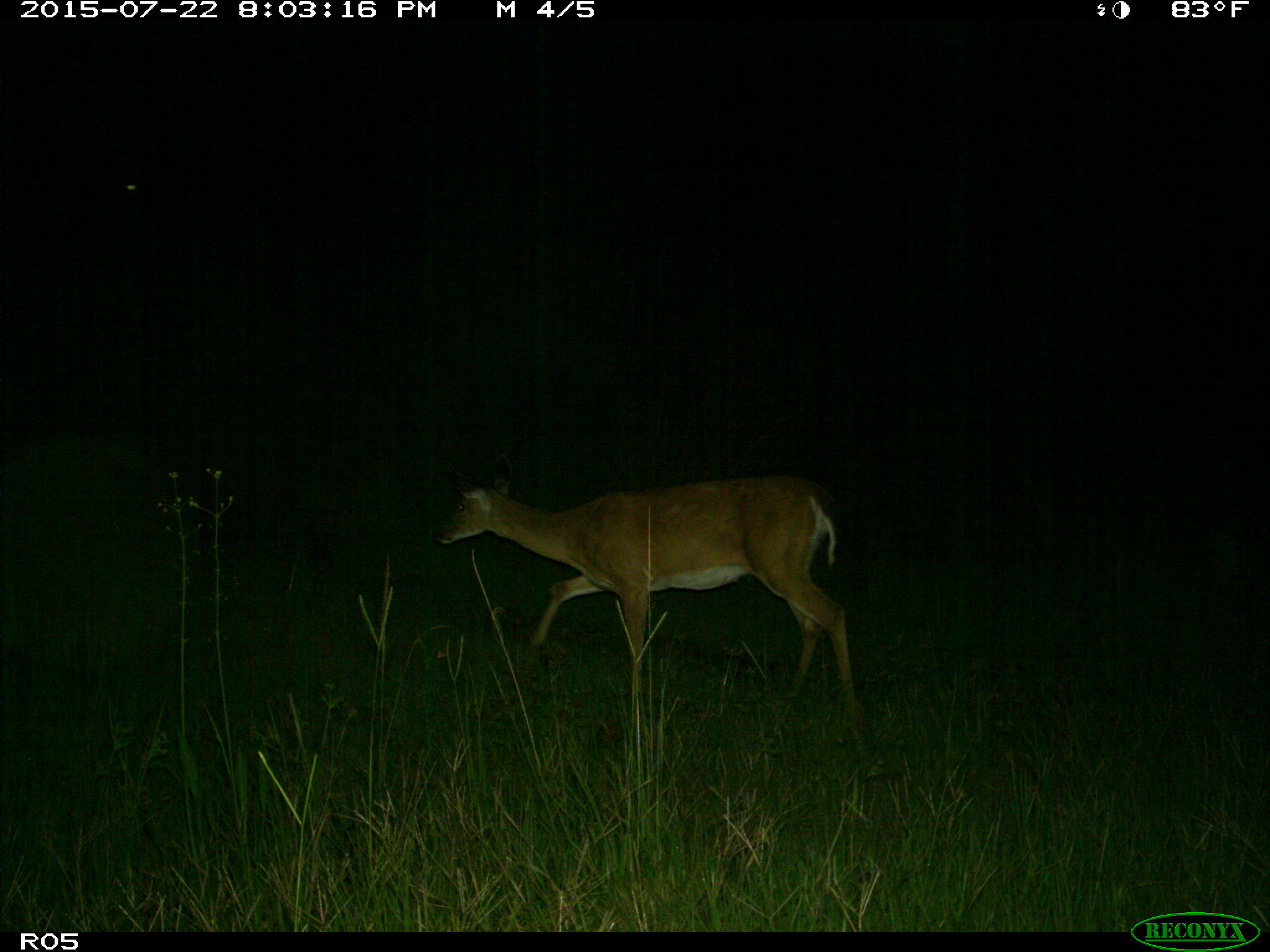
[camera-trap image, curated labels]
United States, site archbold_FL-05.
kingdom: Animalia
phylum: Chordata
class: Mammalia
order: Artiodactyla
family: Cervidae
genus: Odocoileus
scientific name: Odocoileus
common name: deer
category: unidentified deer